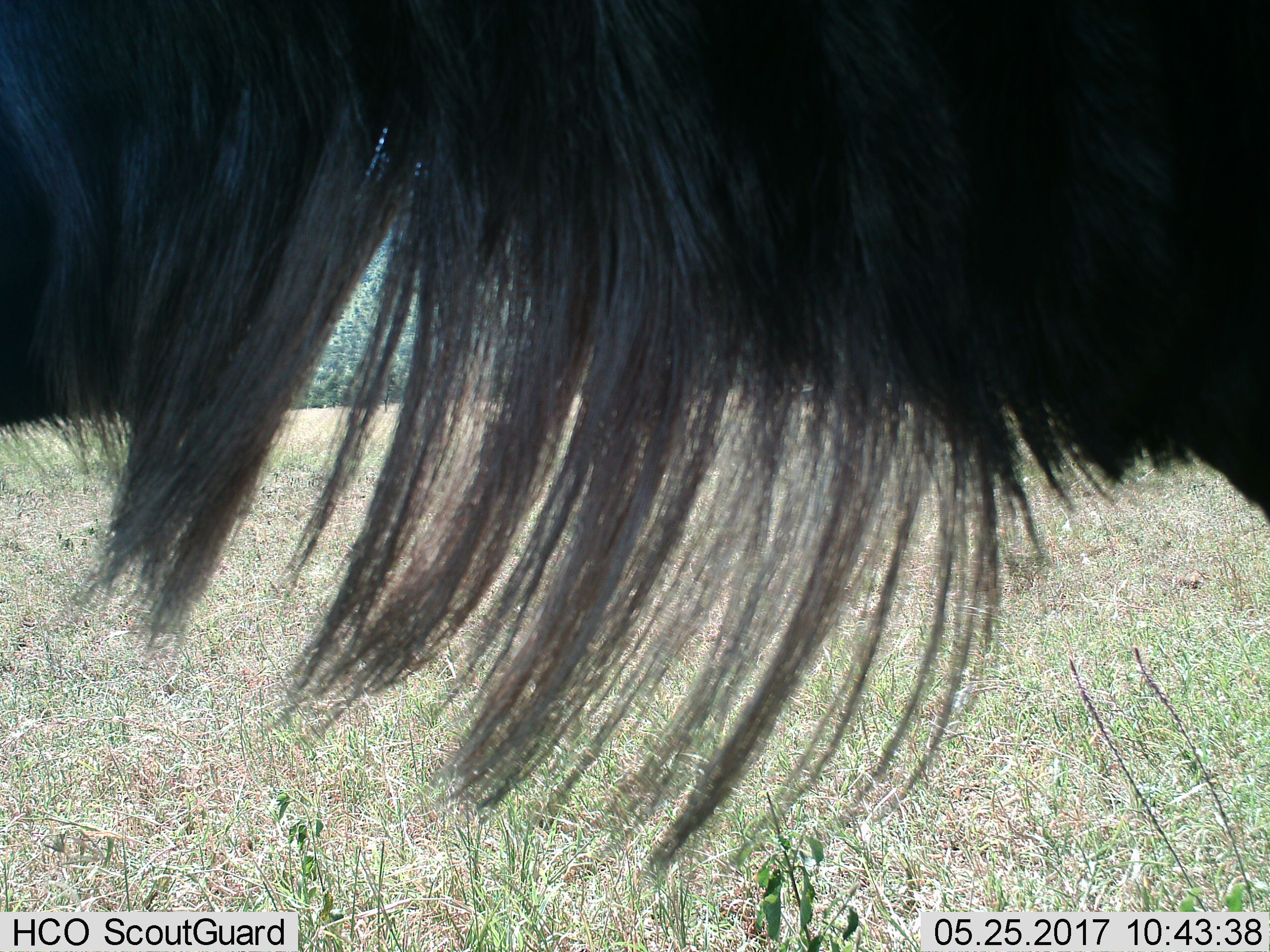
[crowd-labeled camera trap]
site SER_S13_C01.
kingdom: Animalia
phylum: Chordata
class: Mammalia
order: Artiodactyla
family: Bovidae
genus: Connochaetes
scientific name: Connochaetes taurinus taurinus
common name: blue wildebeest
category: wildebeestblue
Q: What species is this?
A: Wildebeestblue (blue wildebeest) (Connochaetes taurinus taurinus).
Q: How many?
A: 1.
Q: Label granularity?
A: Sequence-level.